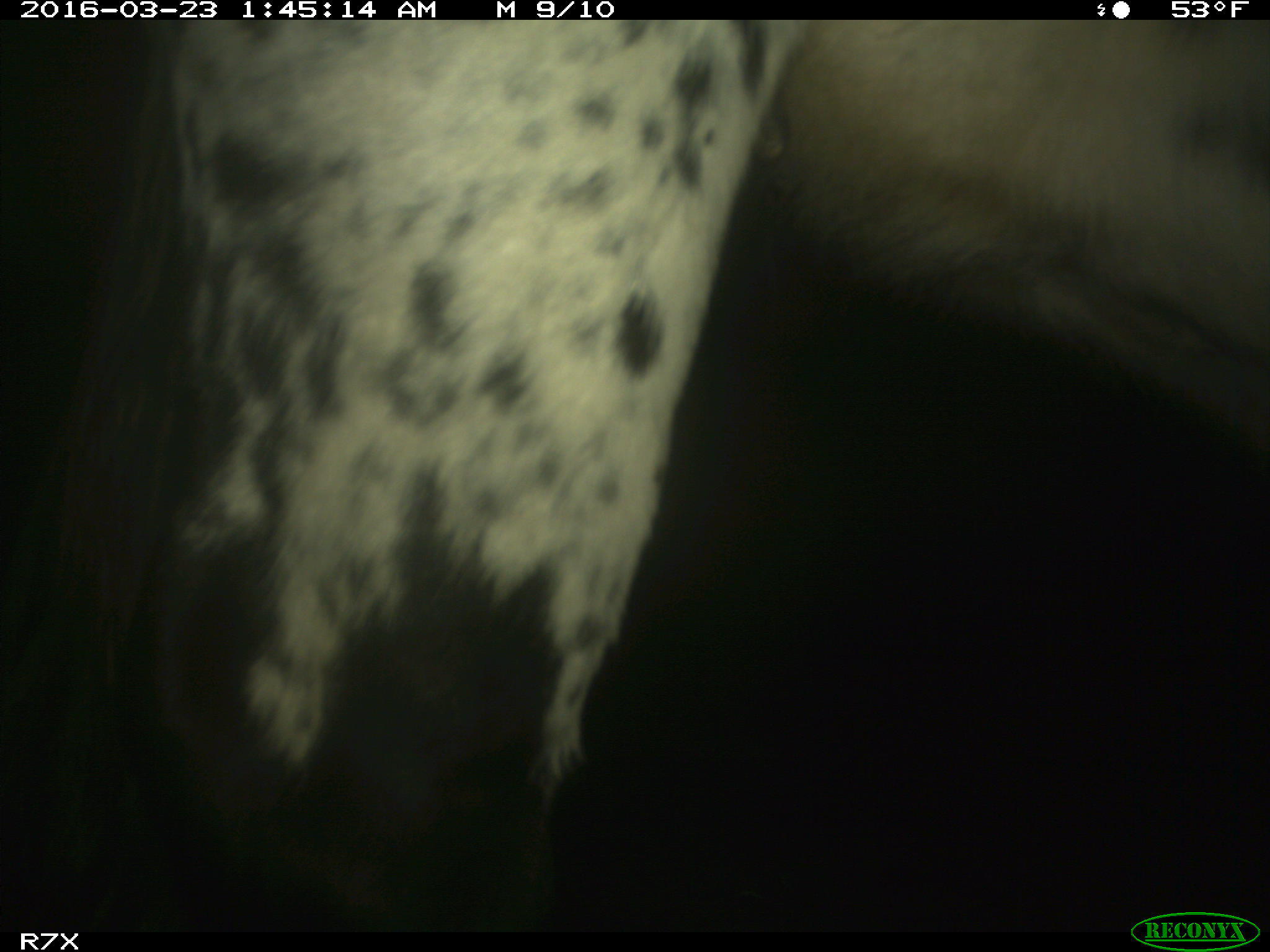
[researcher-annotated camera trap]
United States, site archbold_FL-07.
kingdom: Animalia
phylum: Chordata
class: Mammalia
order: Artiodactyla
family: Bovidae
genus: Bos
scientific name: Bos taurus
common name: domestic cow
Bos taurus (domestic cow).